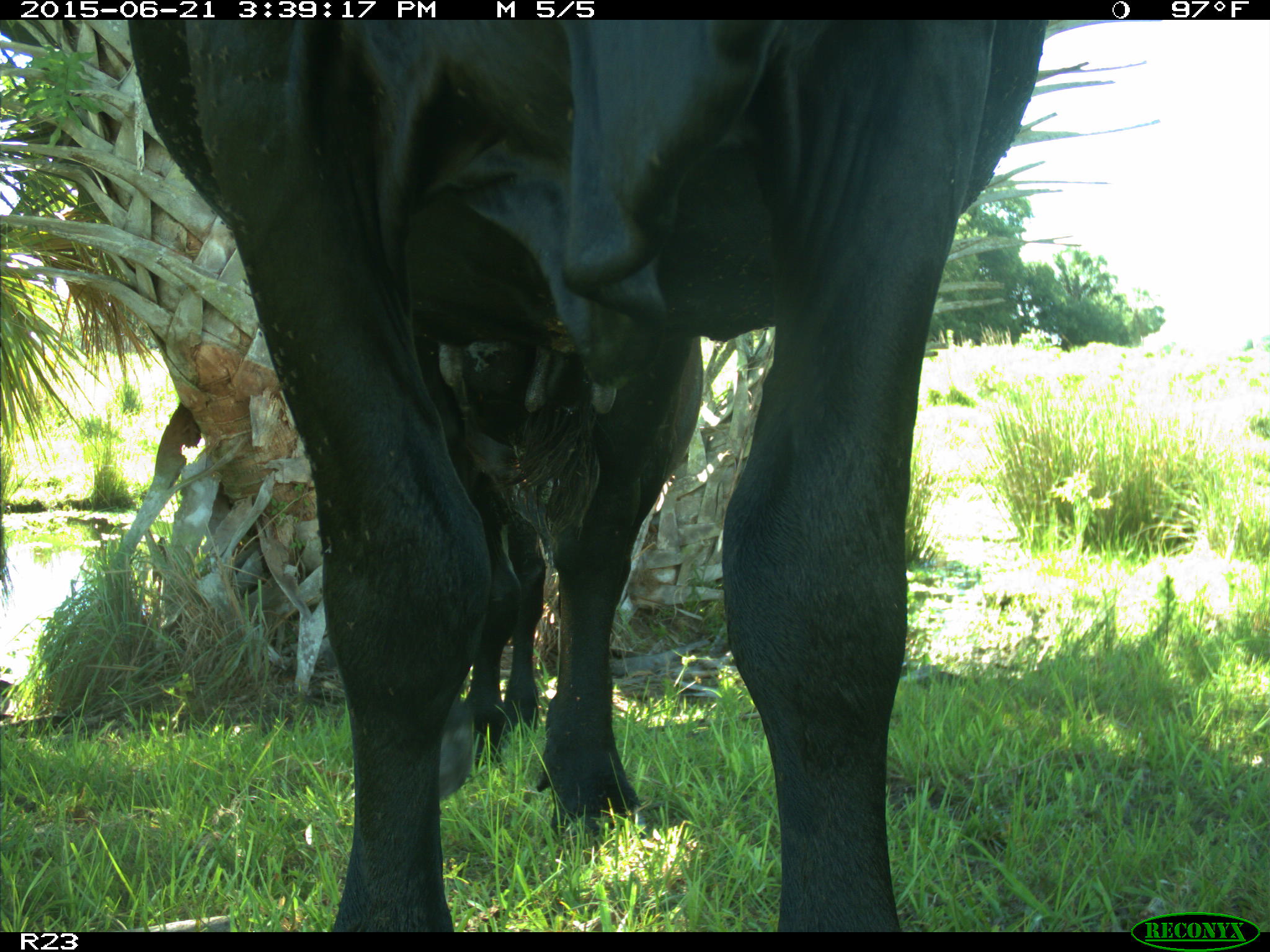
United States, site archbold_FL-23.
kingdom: Animalia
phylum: Chordata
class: Mammalia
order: Artiodactyla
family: Bovidae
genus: Bos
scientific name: Bos taurus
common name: domestic cow